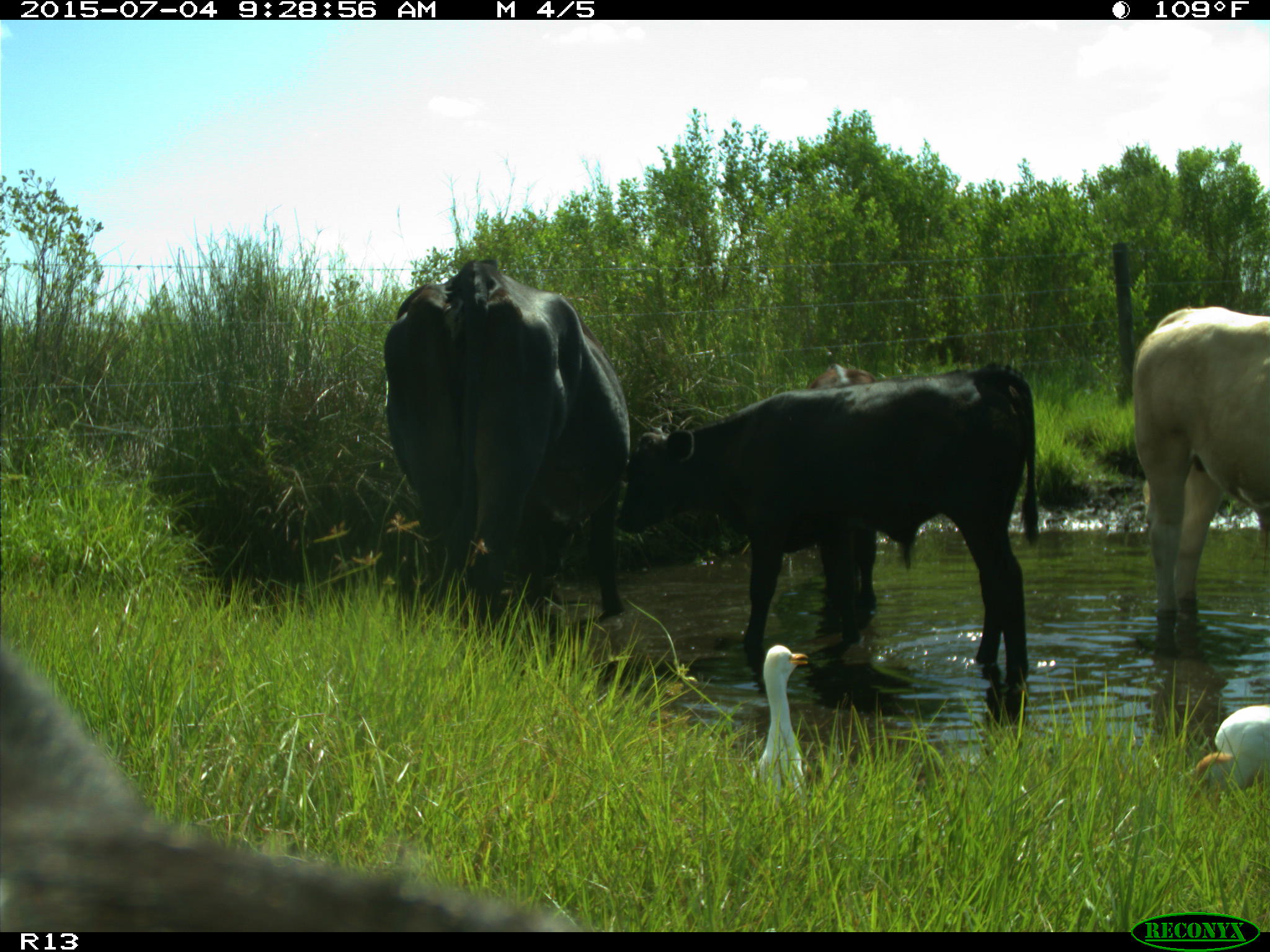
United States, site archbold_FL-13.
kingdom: Animalia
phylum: Chordata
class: Mammalia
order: Artiodactyla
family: Bovidae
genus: Bos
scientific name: Bos taurus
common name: domestic cow